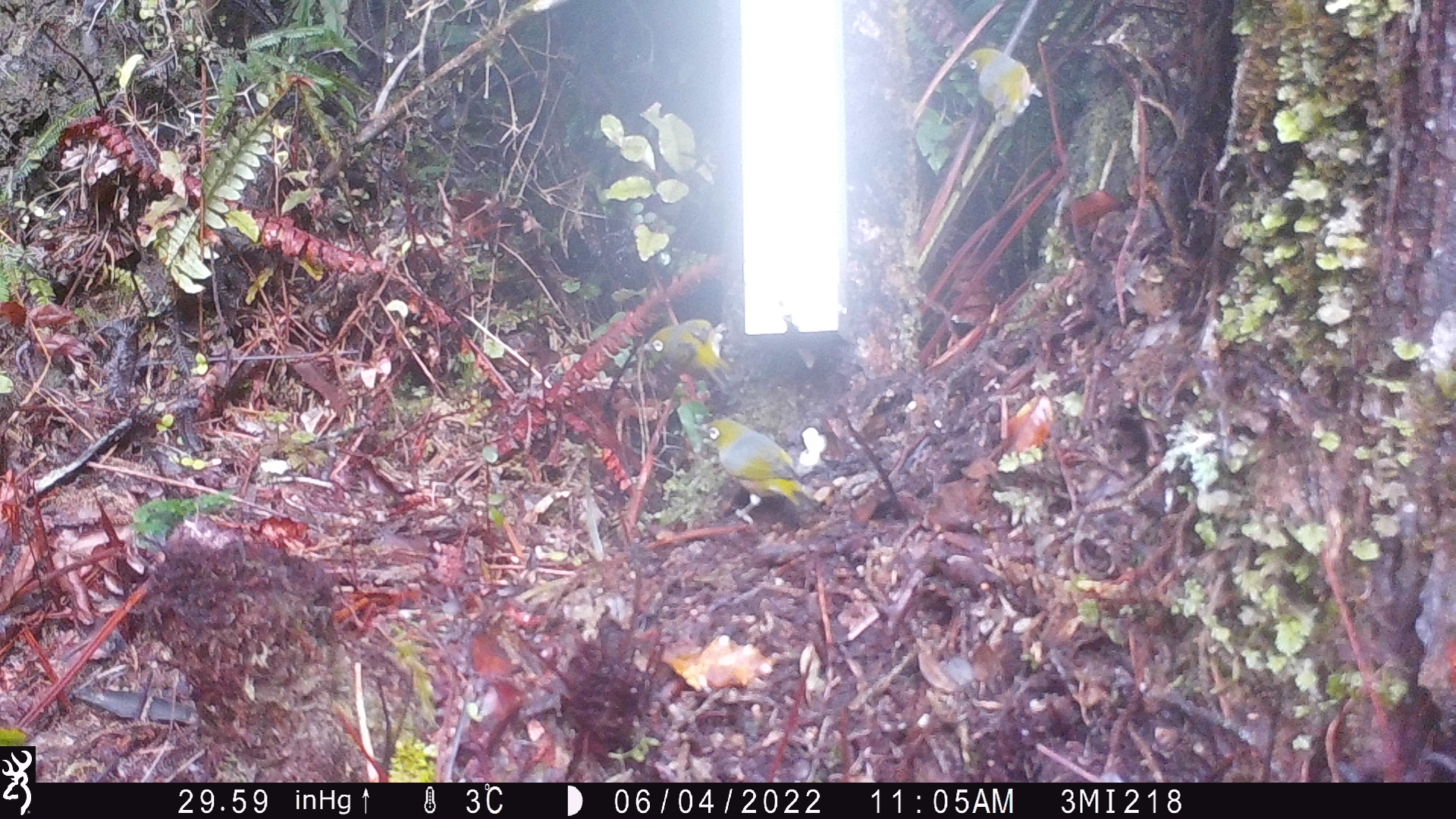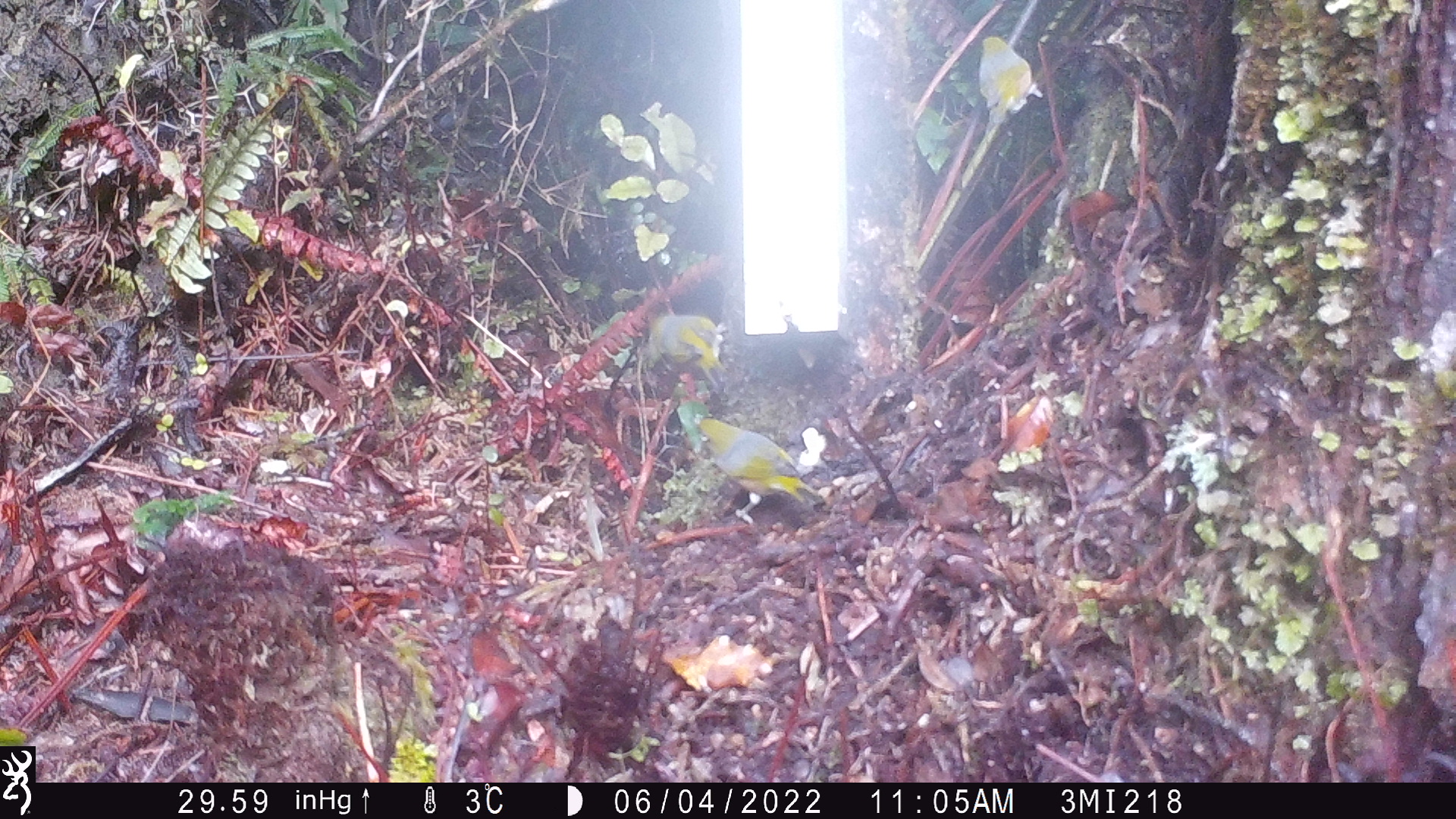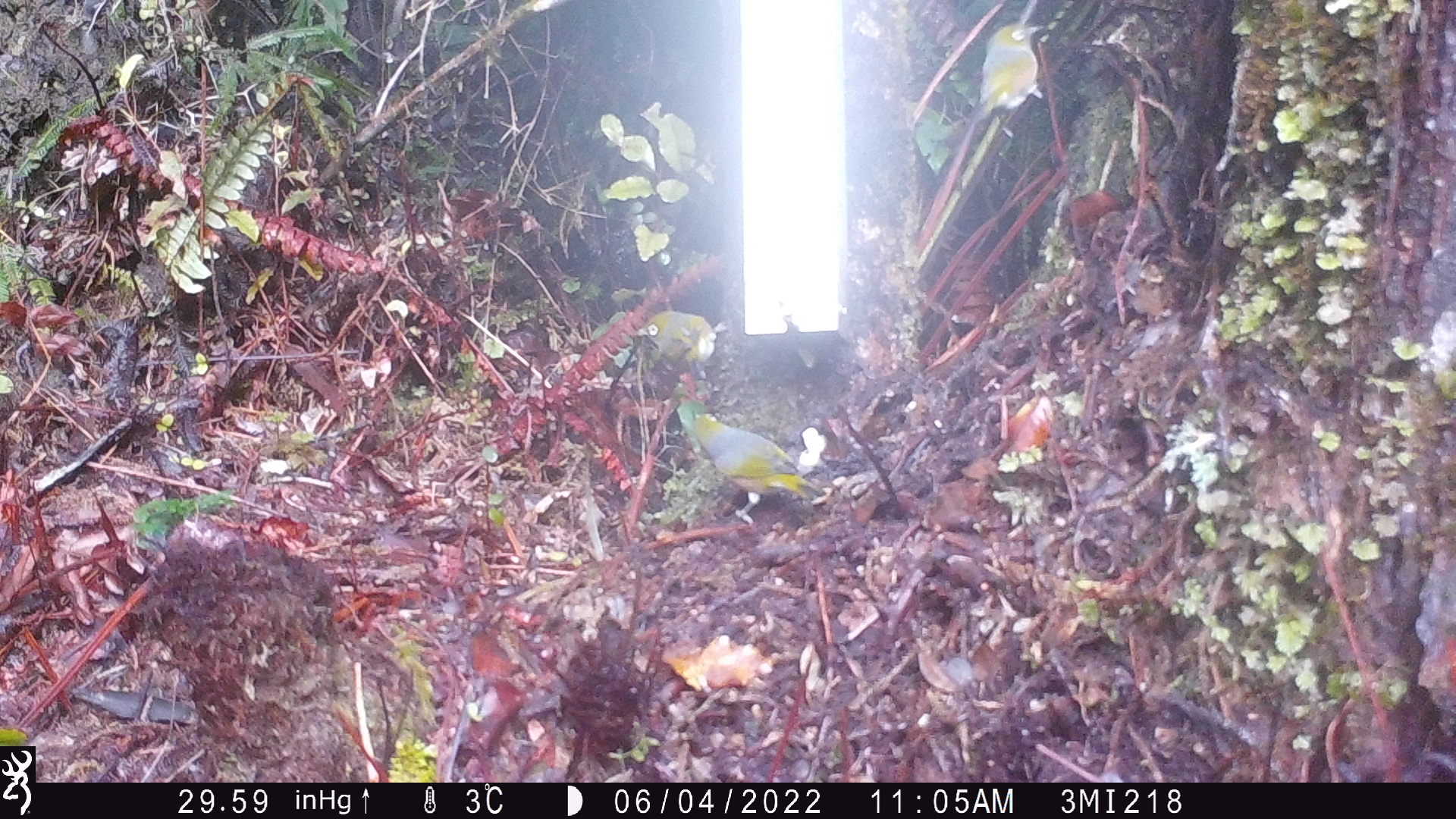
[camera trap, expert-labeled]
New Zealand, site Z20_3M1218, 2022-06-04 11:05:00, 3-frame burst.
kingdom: Animalia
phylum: Chordata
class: Aves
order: Passeriformes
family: Zosteropidae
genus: Zosterops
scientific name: Zosterops lateralis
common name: silvereye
Silvereye (Zosterops lateralis).